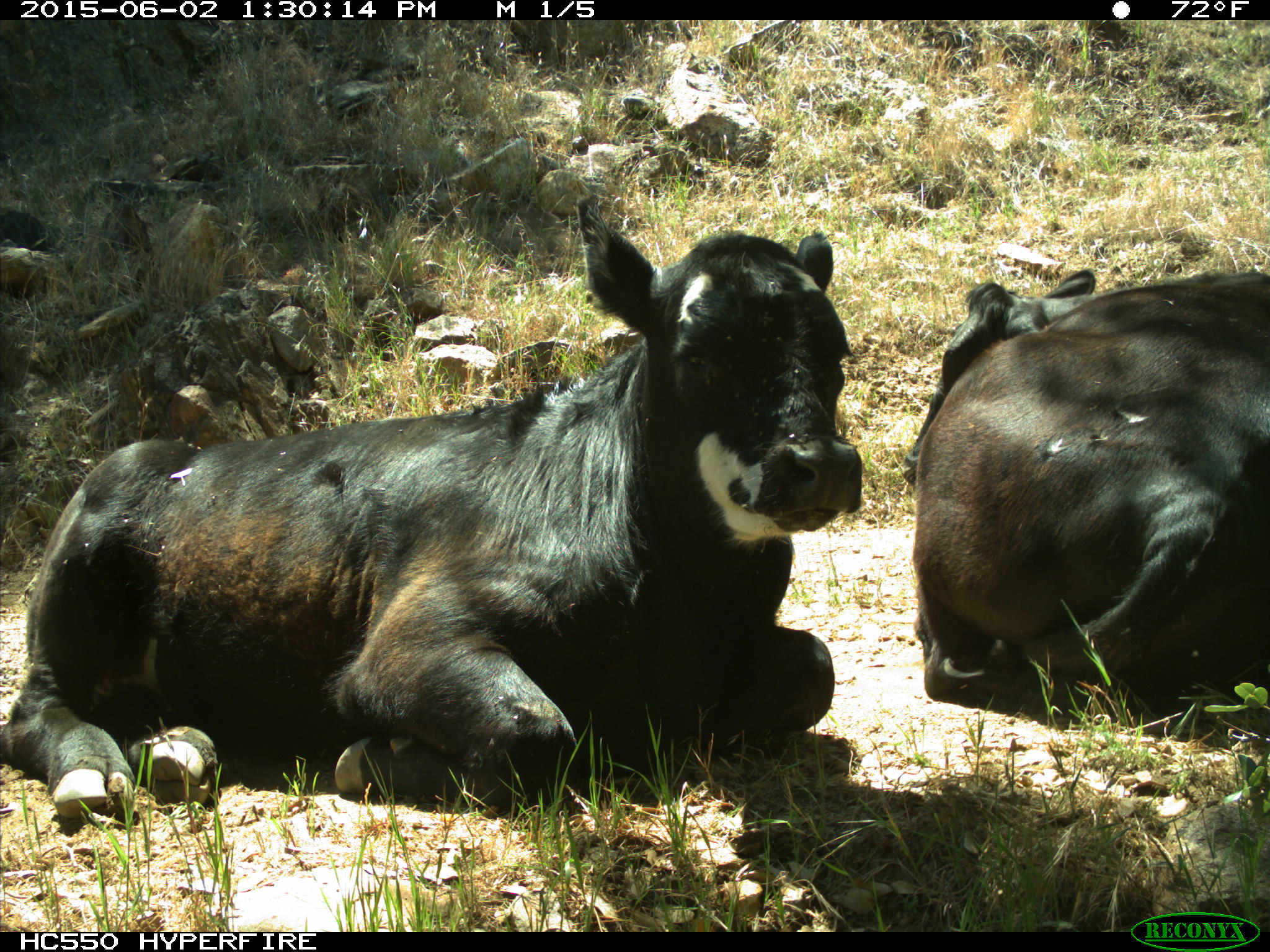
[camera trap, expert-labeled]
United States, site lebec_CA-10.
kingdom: Animalia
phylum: Chordata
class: Mammalia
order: Artiodactyla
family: Bovidae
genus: Bos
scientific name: Bos taurus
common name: domestic cow